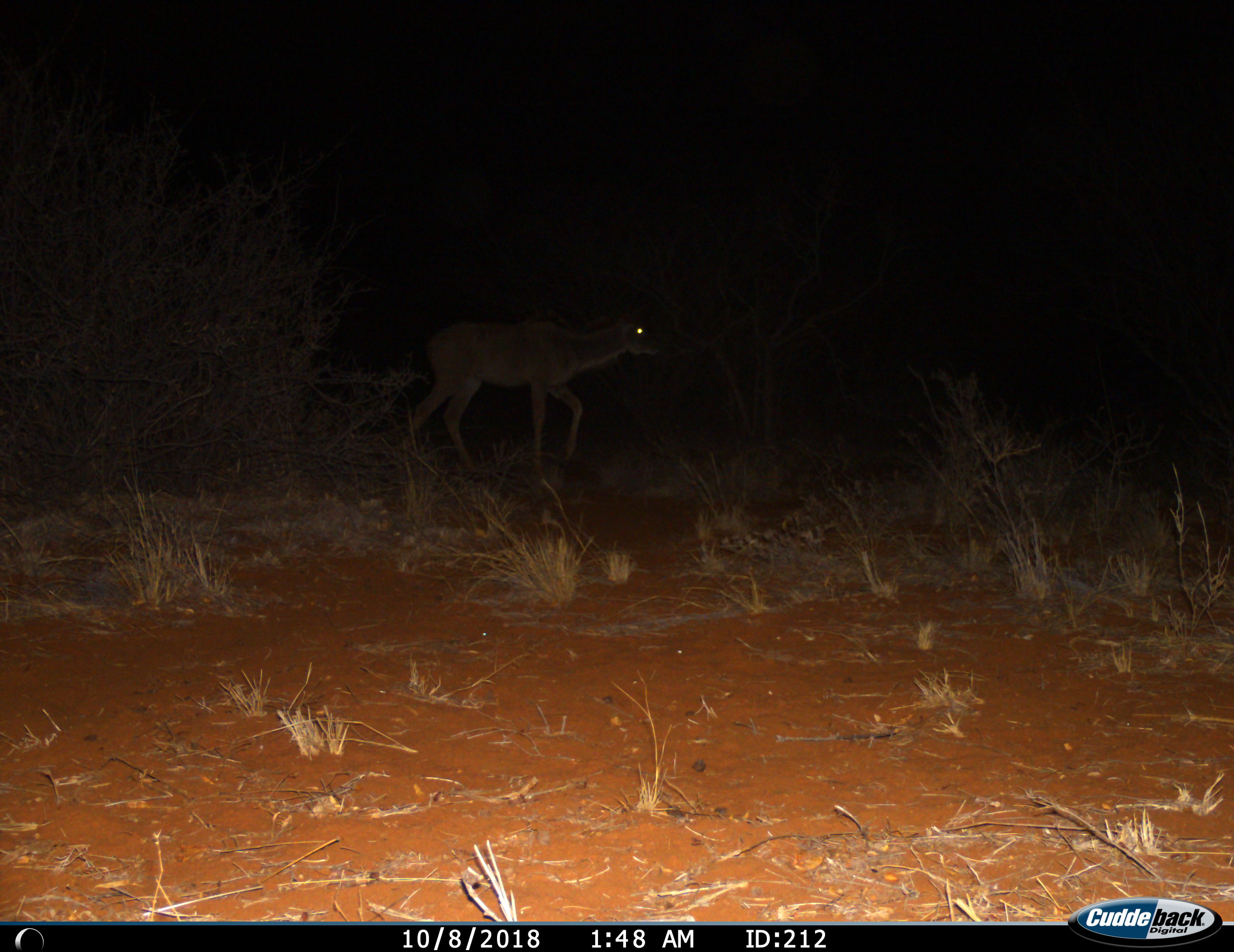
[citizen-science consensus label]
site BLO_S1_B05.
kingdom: Animalia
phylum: Chordata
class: Mammalia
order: Artiodactyla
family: Bovidae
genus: Tragelaphus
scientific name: Tragelaphus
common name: kudu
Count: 1.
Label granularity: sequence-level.